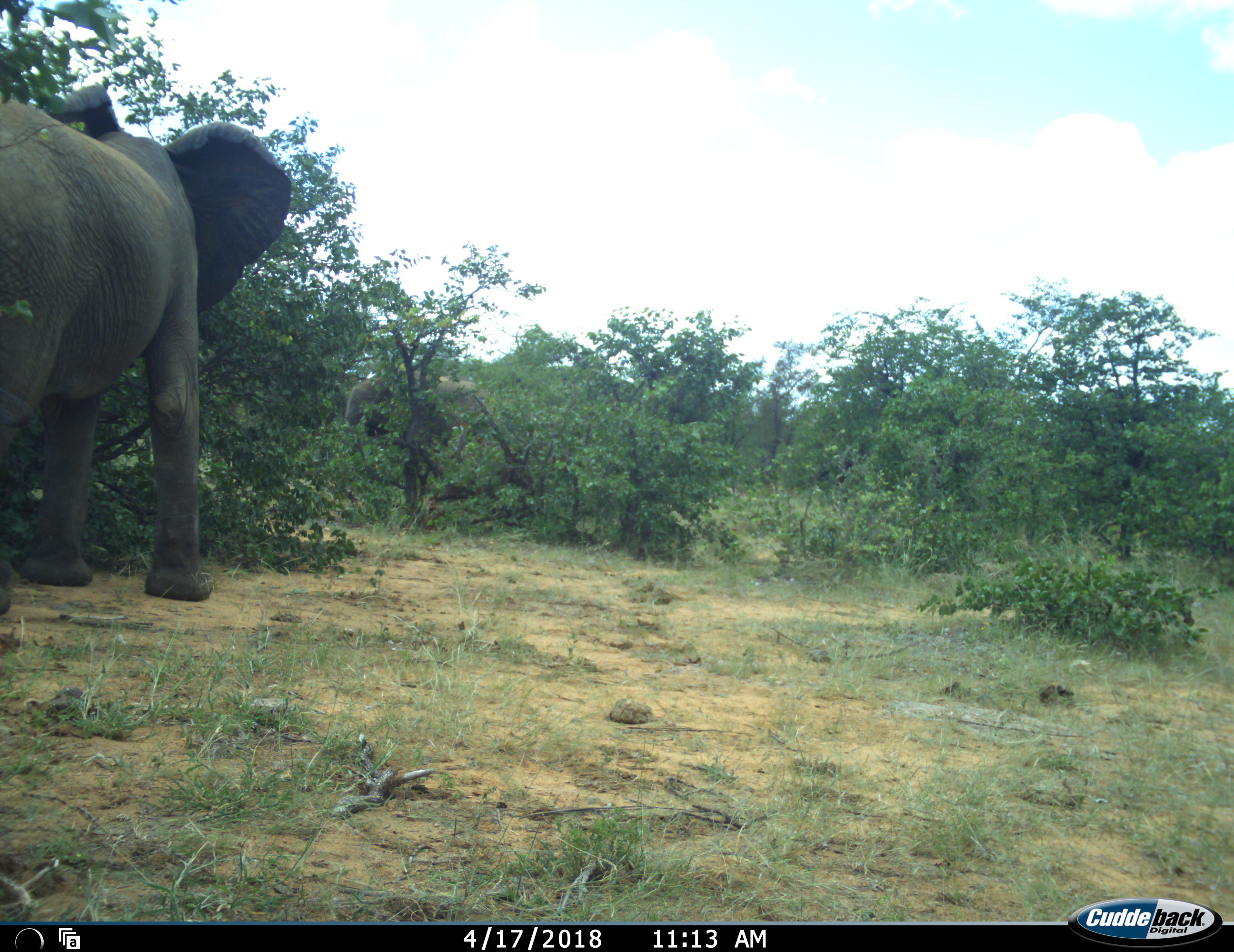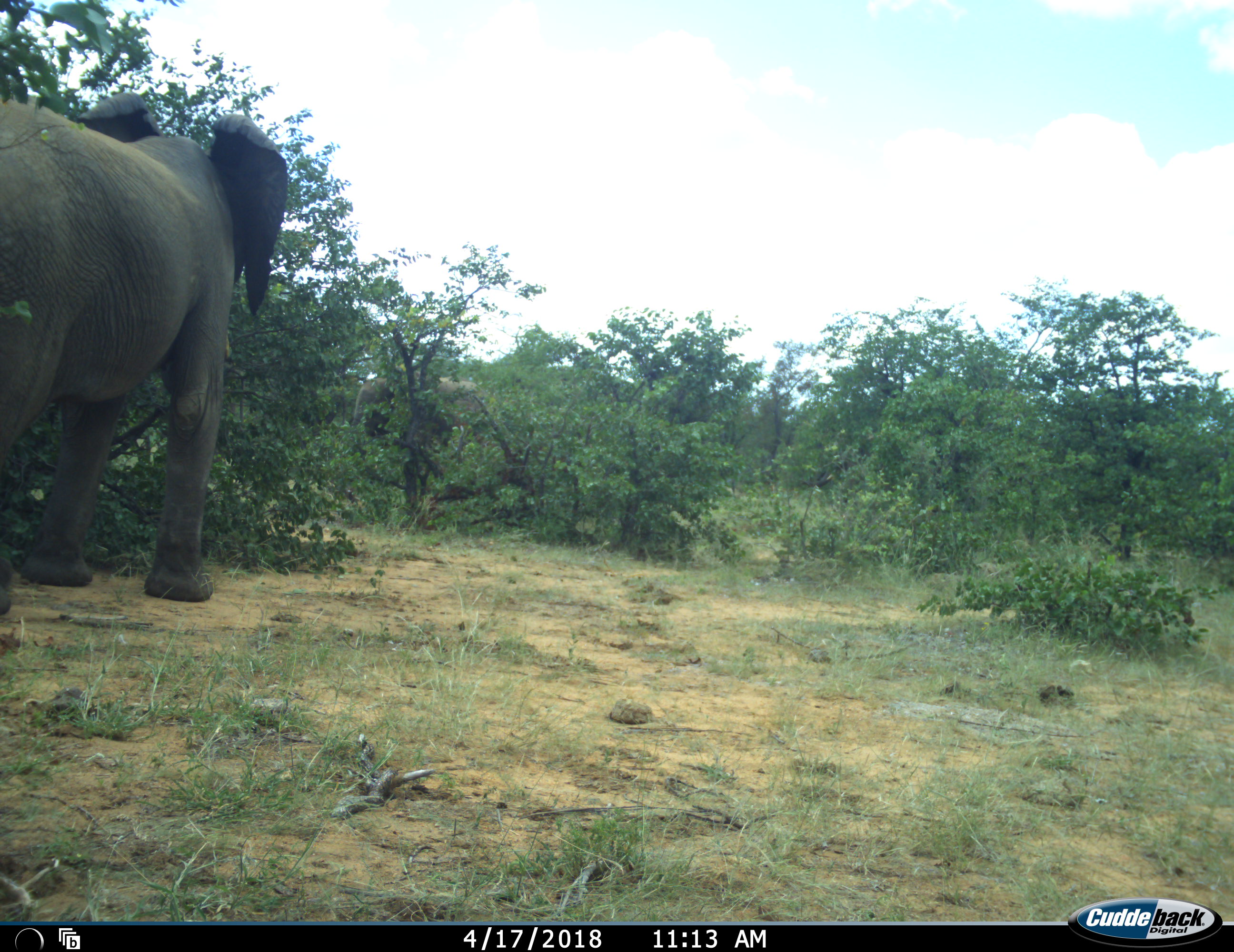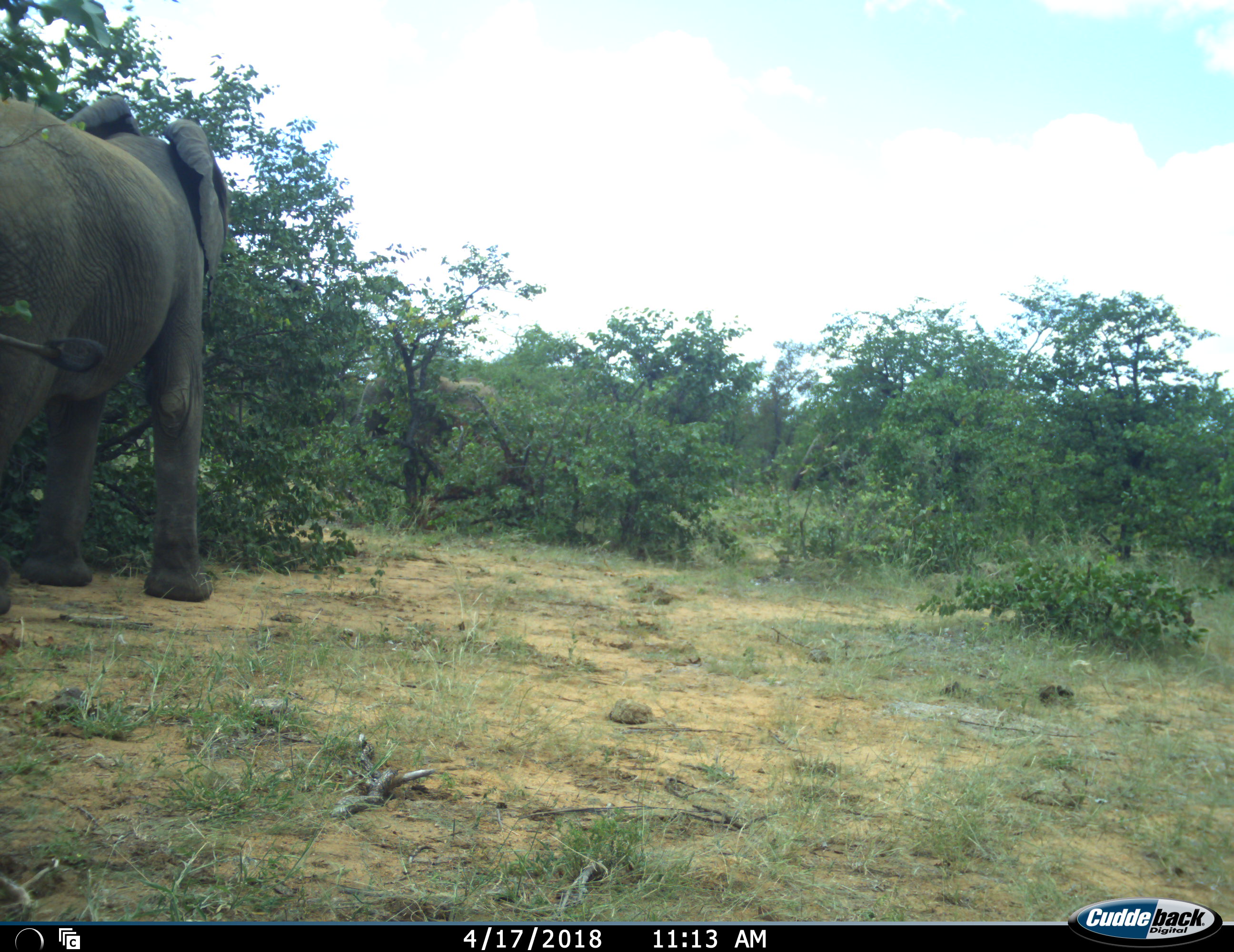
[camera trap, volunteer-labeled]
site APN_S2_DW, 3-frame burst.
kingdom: Animalia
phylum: Chordata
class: Mammalia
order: Proboscidea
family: Elephantidae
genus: Loxodonta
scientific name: Loxodonta africana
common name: african bush elephant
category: elephant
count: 3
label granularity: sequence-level